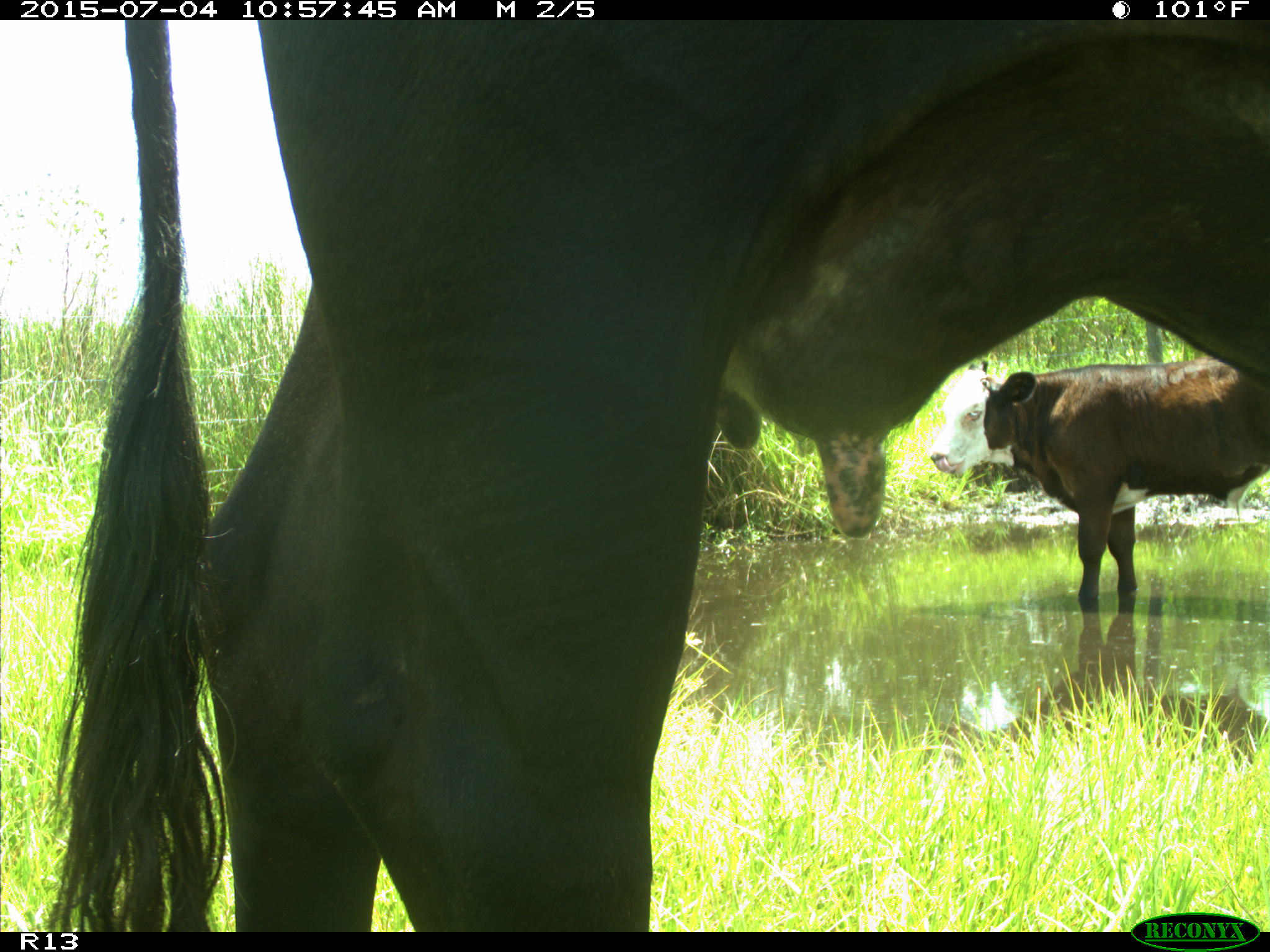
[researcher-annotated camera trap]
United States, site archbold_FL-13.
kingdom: Animalia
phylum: Chordata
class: Mammalia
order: Artiodactyla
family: Bovidae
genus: Bos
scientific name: Bos taurus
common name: domestic cow